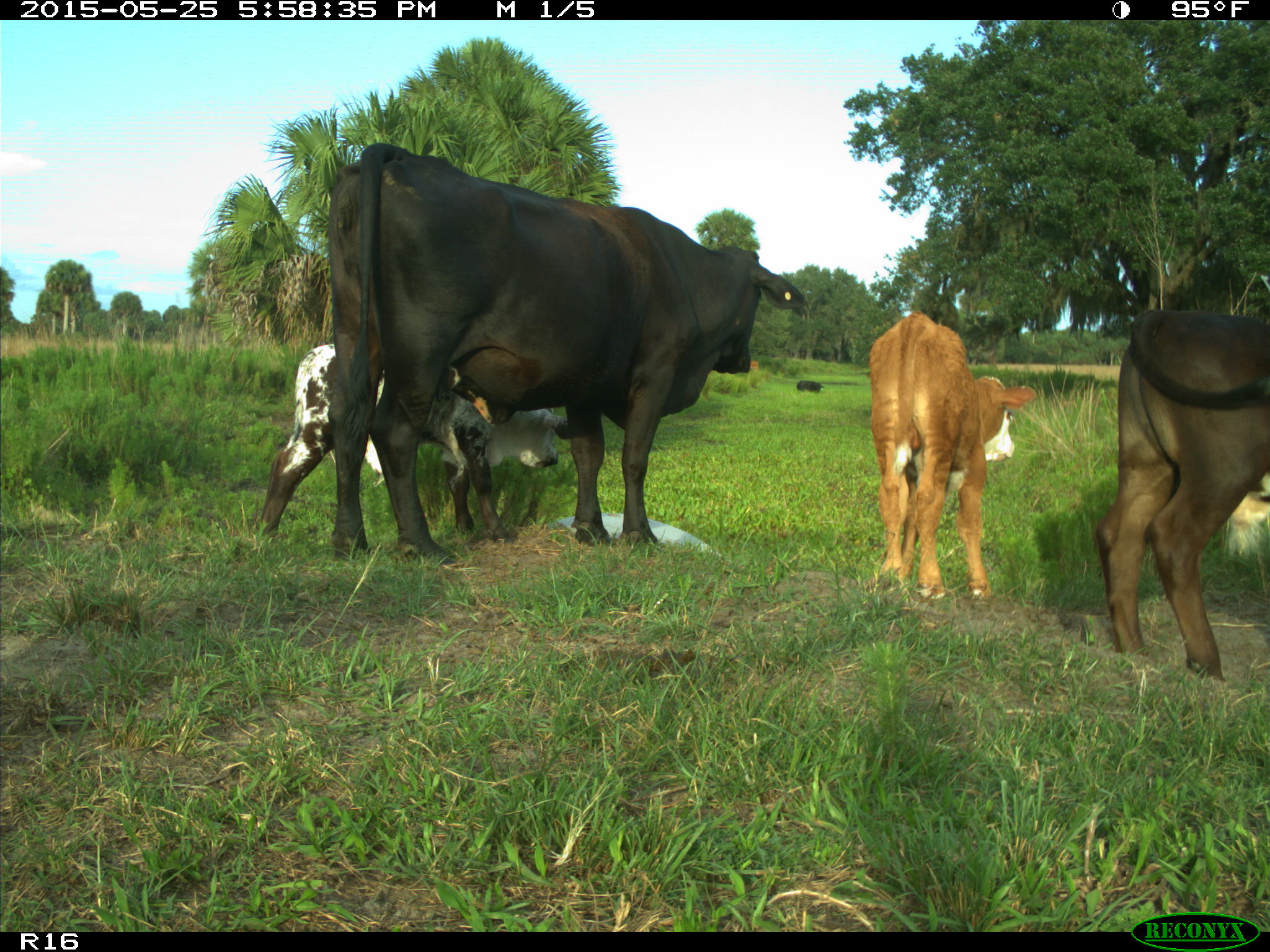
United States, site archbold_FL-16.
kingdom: Animalia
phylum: Chordata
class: Mammalia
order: Artiodactyla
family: Bovidae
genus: Bos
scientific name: Bos taurus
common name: domestic cow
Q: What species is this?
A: Bos taurus (domestic cow).